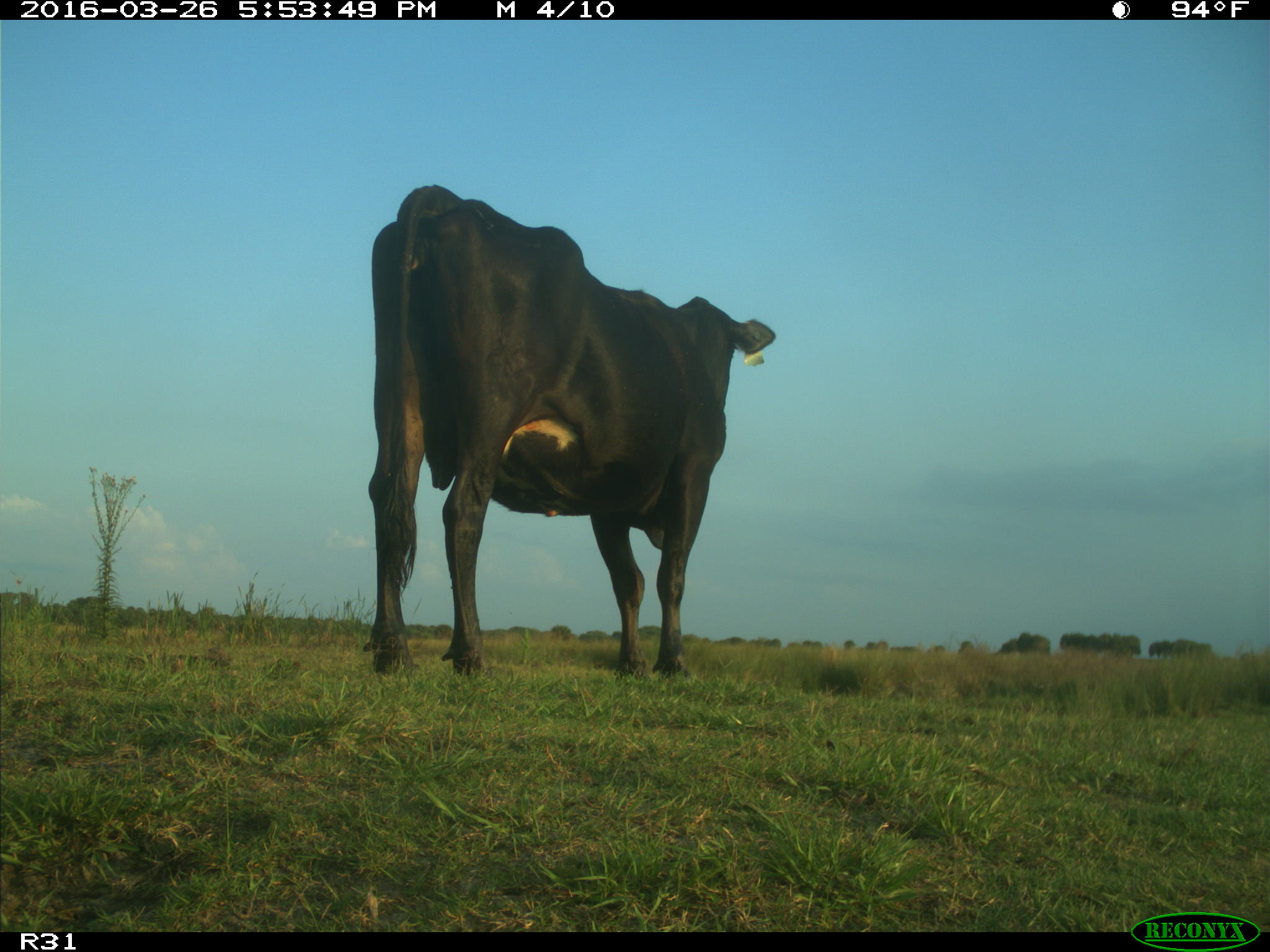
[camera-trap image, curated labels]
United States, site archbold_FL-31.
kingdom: Animalia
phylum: Chordata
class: Mammalia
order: Artiodactyla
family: Bovidae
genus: Bos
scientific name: Bos taurus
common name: domestic cow